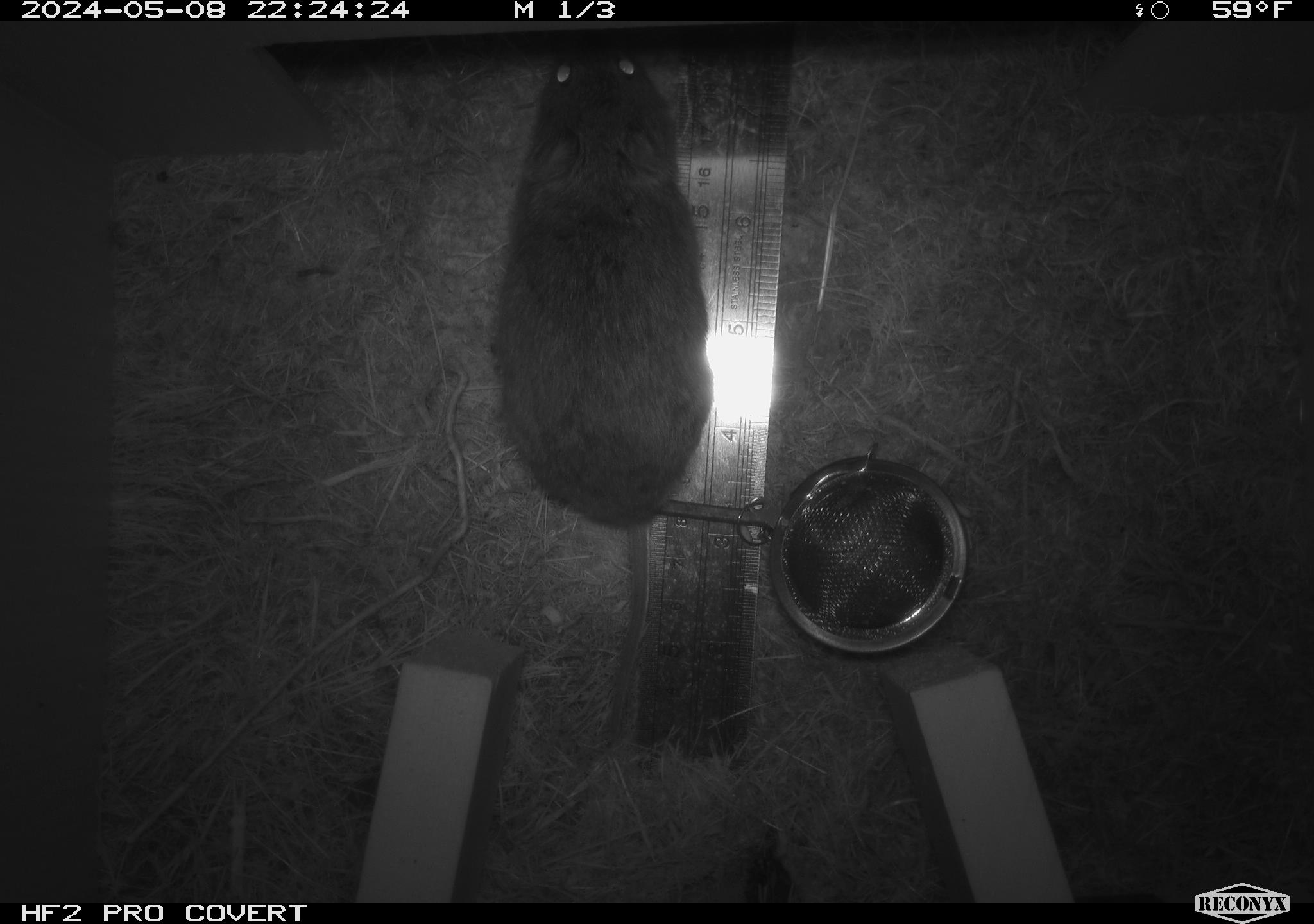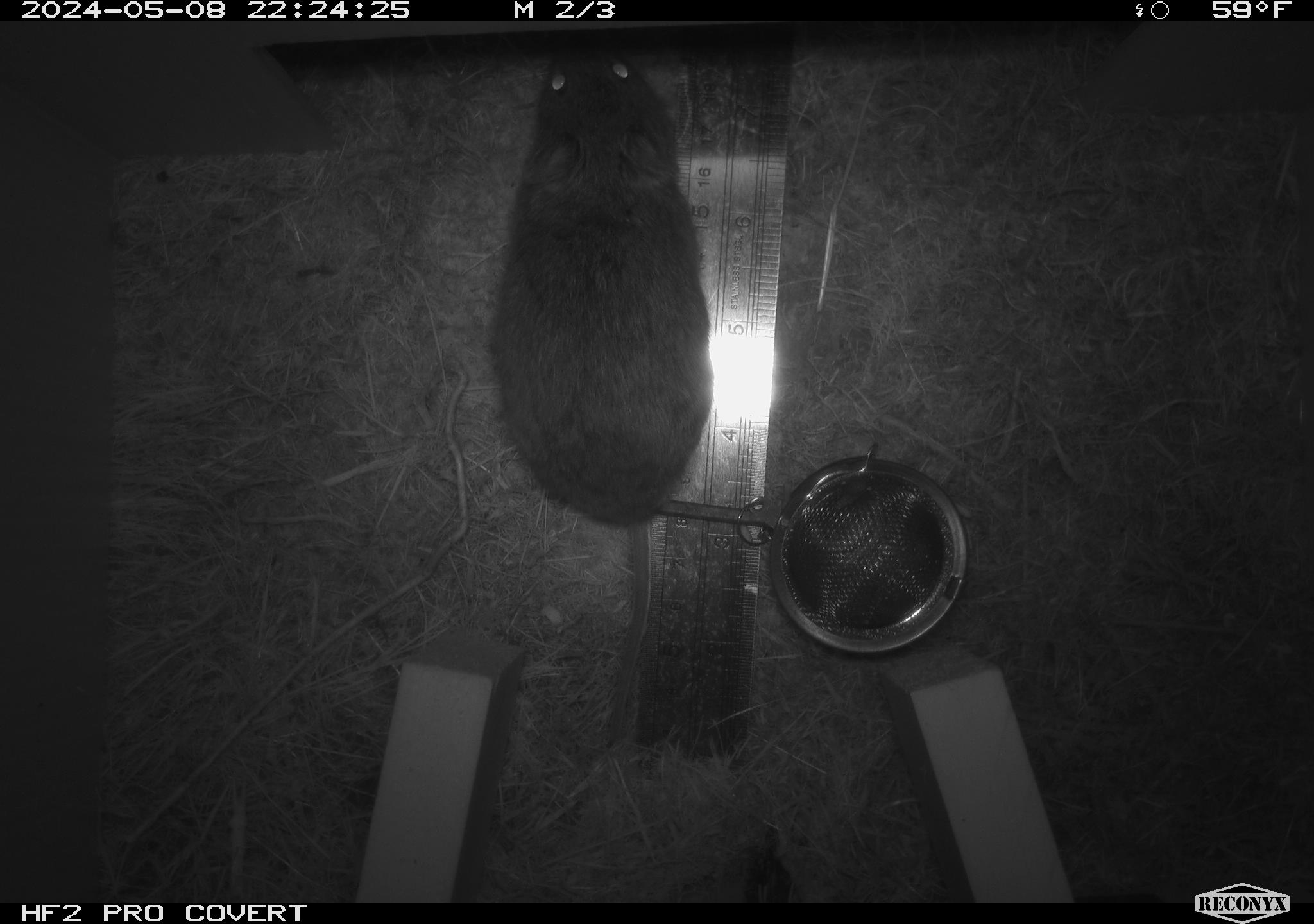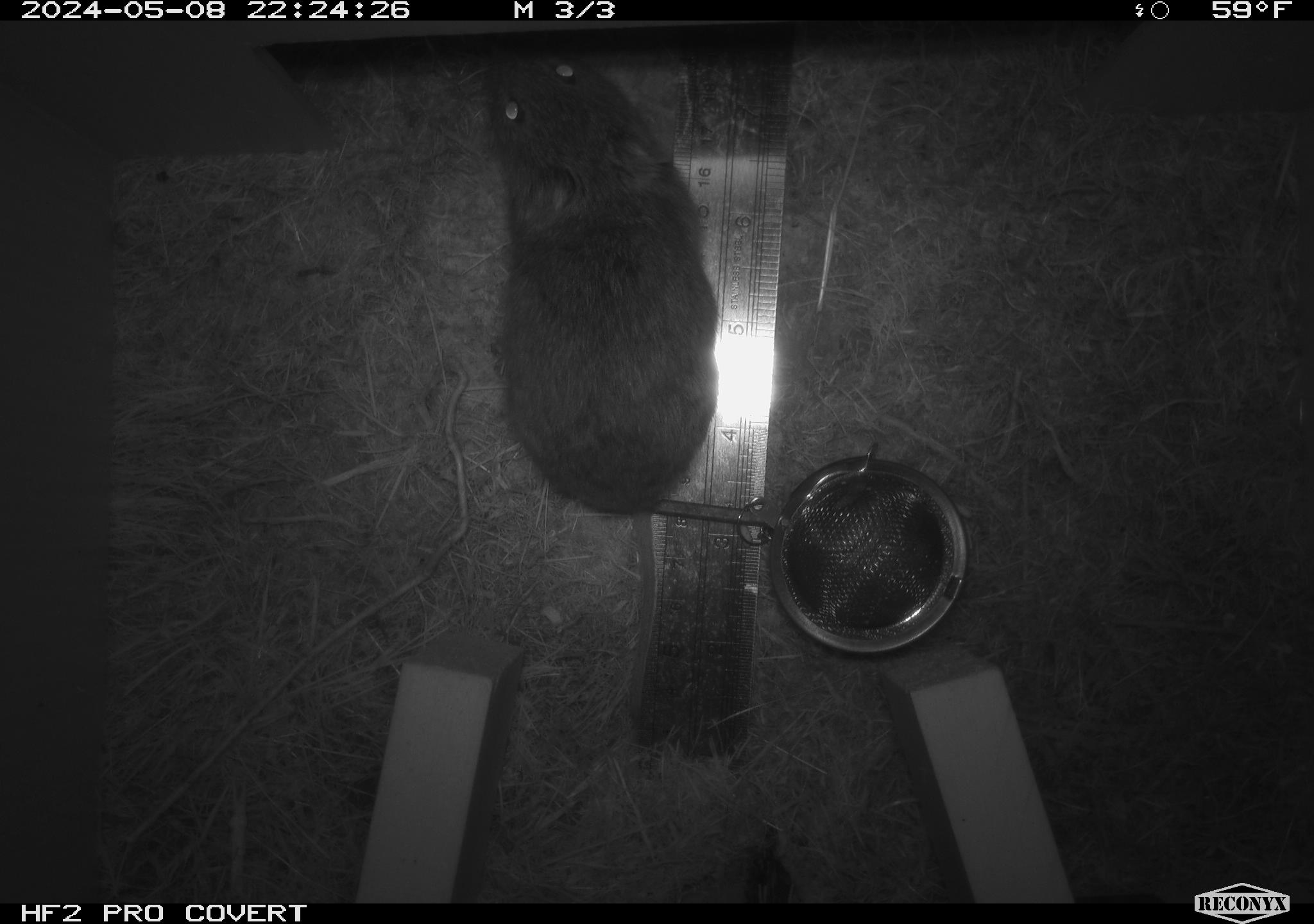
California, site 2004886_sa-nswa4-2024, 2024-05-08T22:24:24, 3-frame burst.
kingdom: Animalia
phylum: Chordata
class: Mammalia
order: Rodentia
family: Cricetidae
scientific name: Arvicolinae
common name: voles, lemmings, and muskrats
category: arvicolinae subfamily